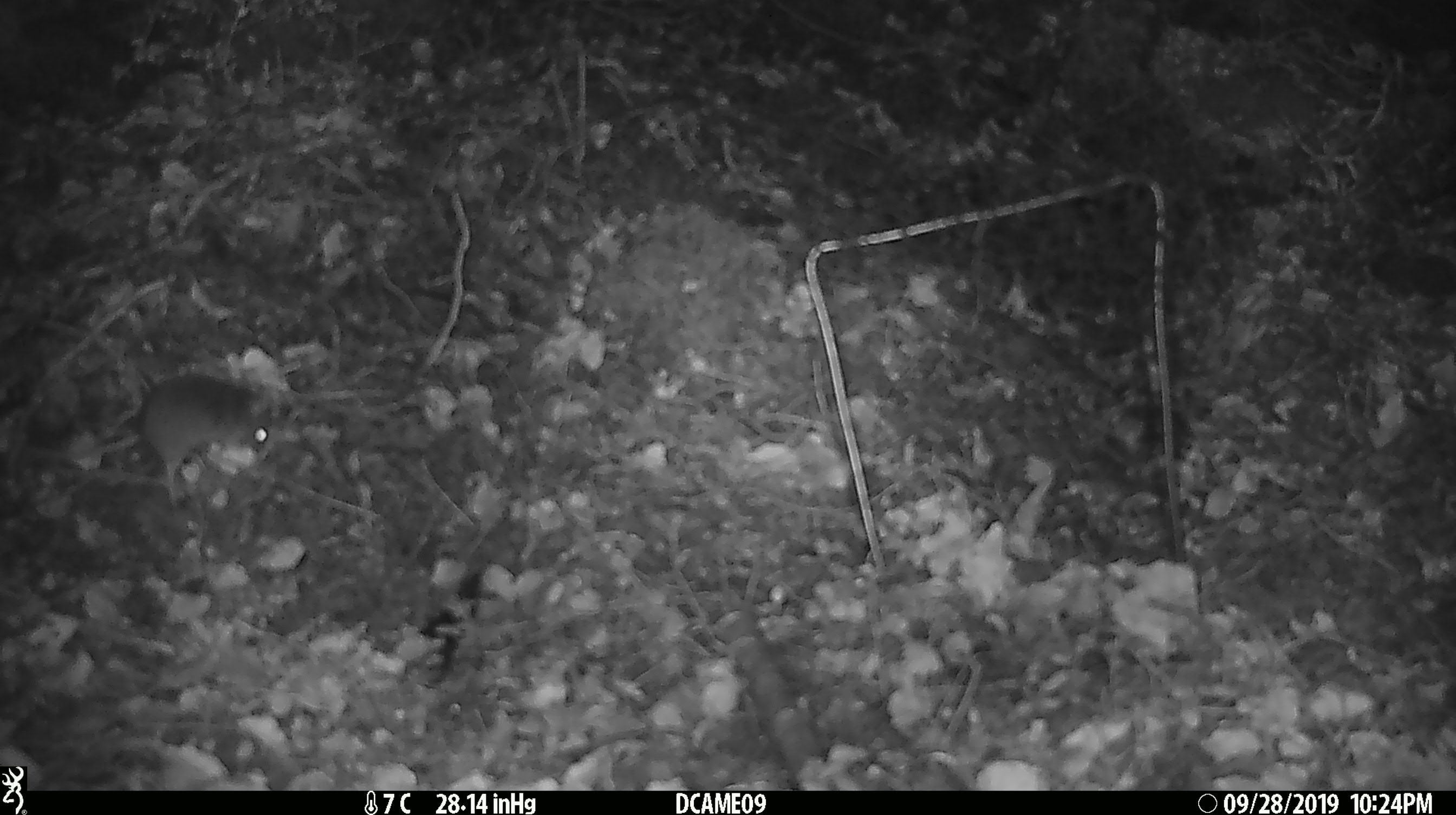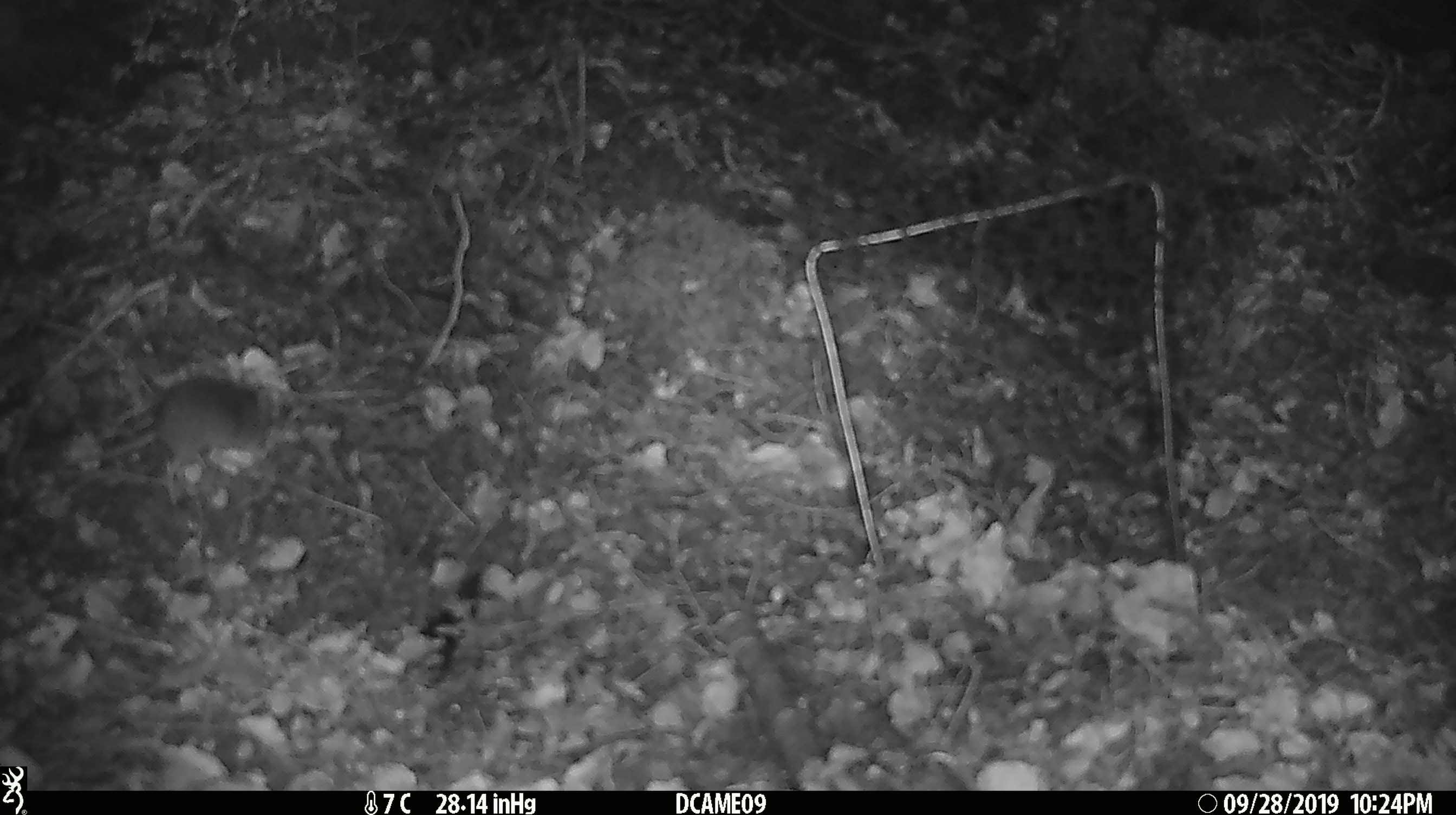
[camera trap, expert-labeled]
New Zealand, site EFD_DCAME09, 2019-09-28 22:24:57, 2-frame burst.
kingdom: Animalia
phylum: Chordata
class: Mammalia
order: Rodentia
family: Muridae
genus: Mus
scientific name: Mus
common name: mouse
Mouse (Mus).